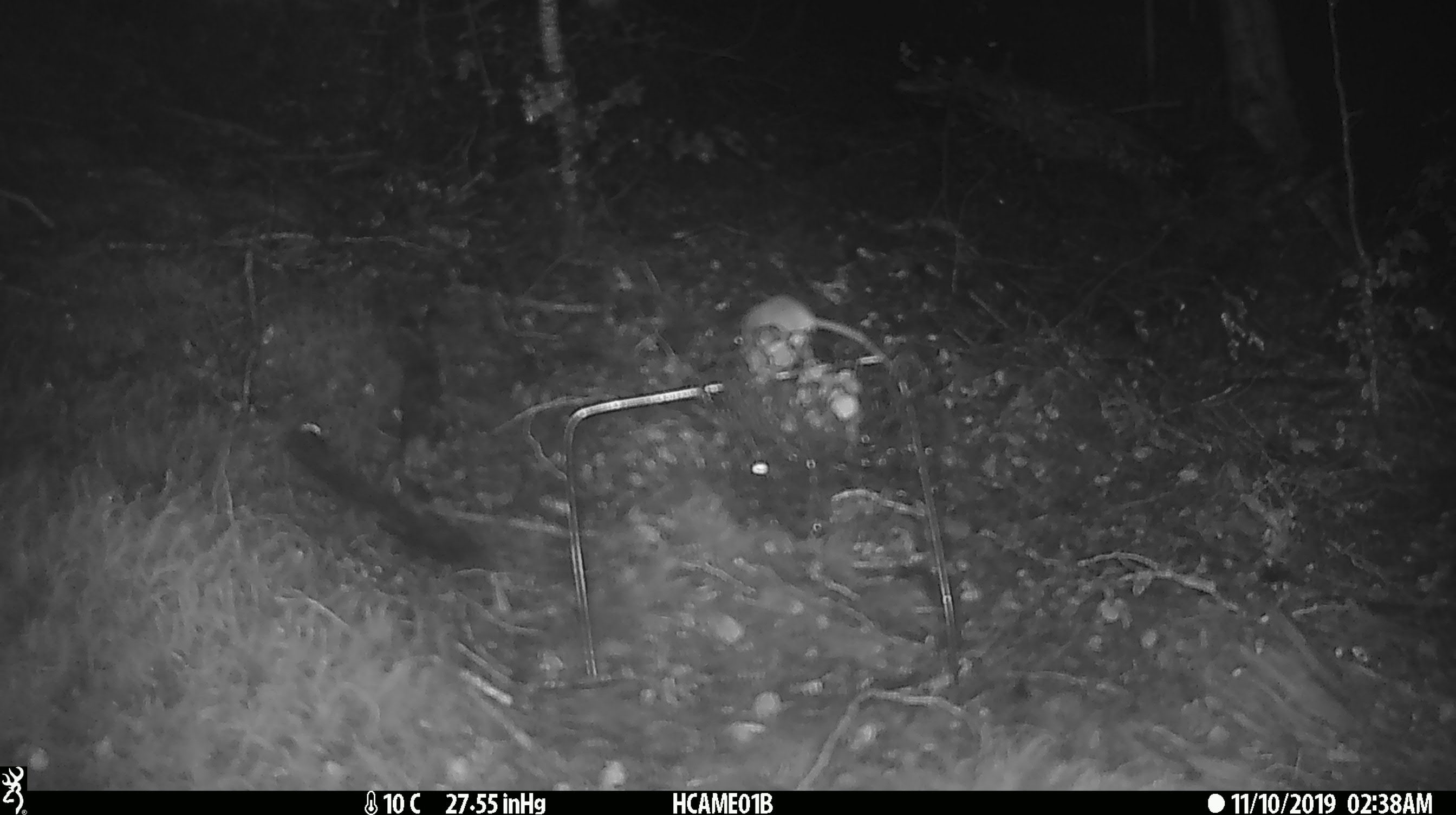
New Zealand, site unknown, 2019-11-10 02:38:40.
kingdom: Animalia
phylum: Chordata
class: Mammalia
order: Rodentia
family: Muridae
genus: Mus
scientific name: Mus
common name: mouse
Mouse (Mus).